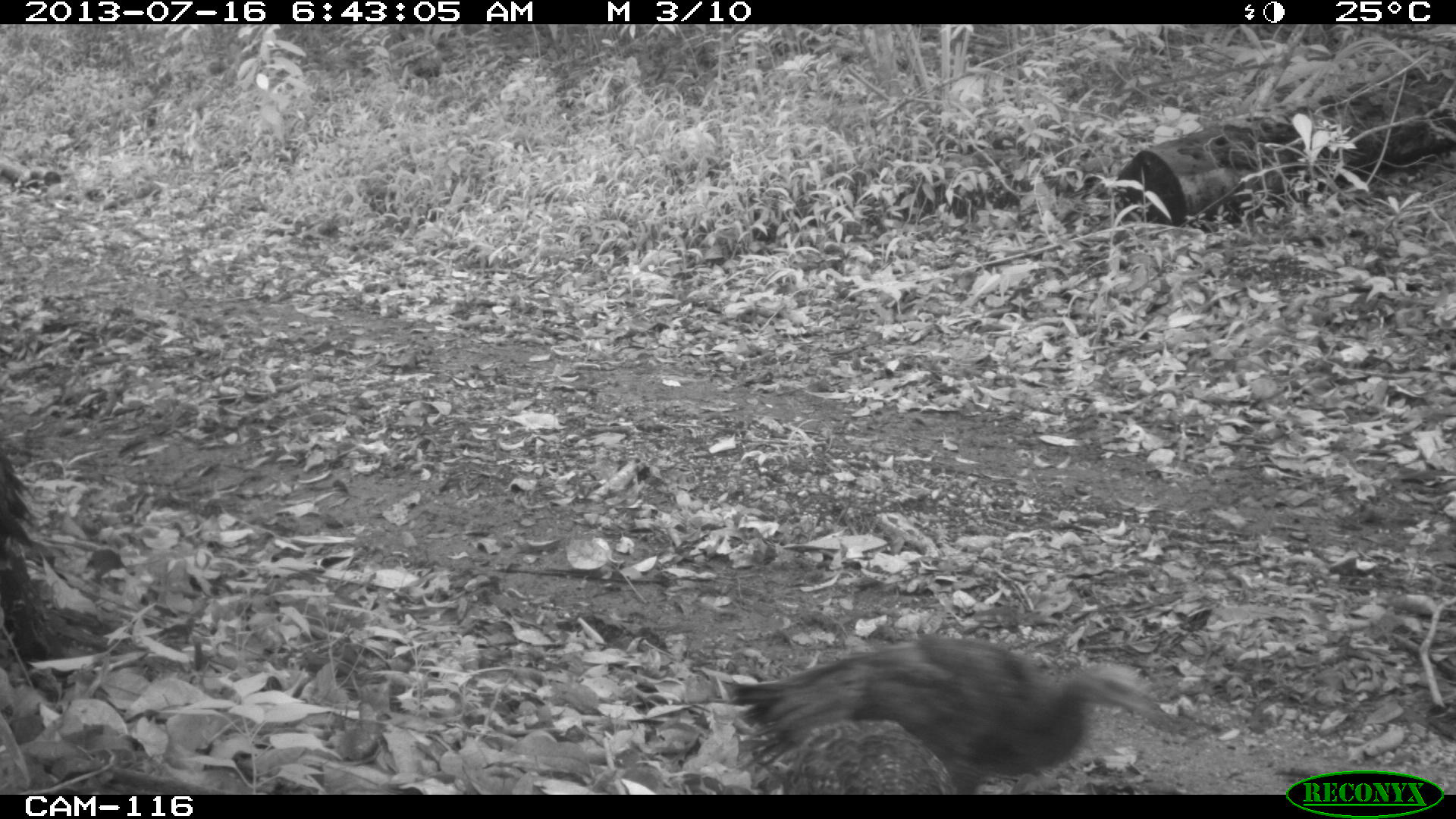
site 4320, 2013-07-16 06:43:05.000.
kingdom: Animalia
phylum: Chordata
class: Aves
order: Galliformes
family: Phasianidae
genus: Meleagris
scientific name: Meleagris ocellata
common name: ocellated turkey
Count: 3.